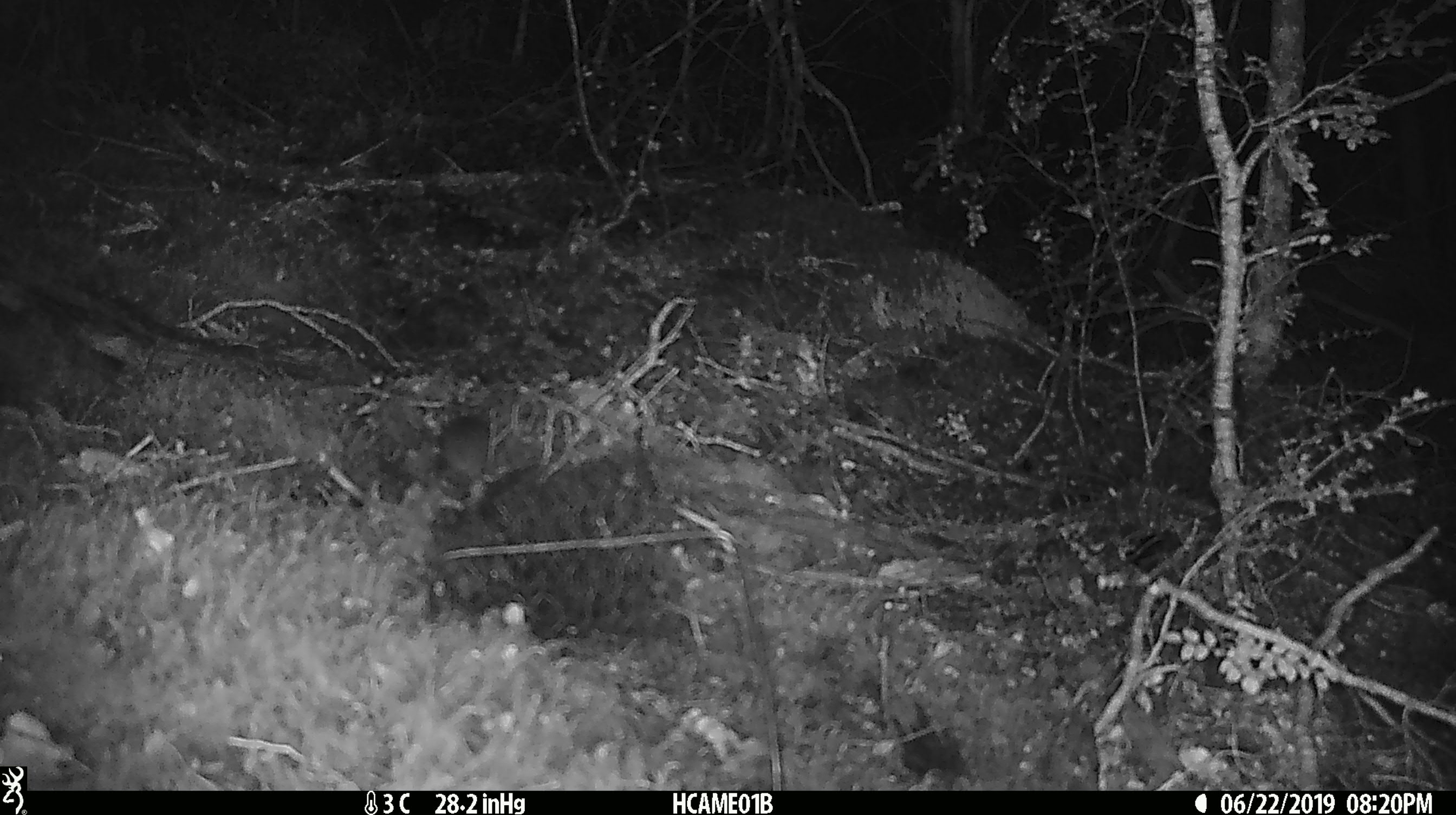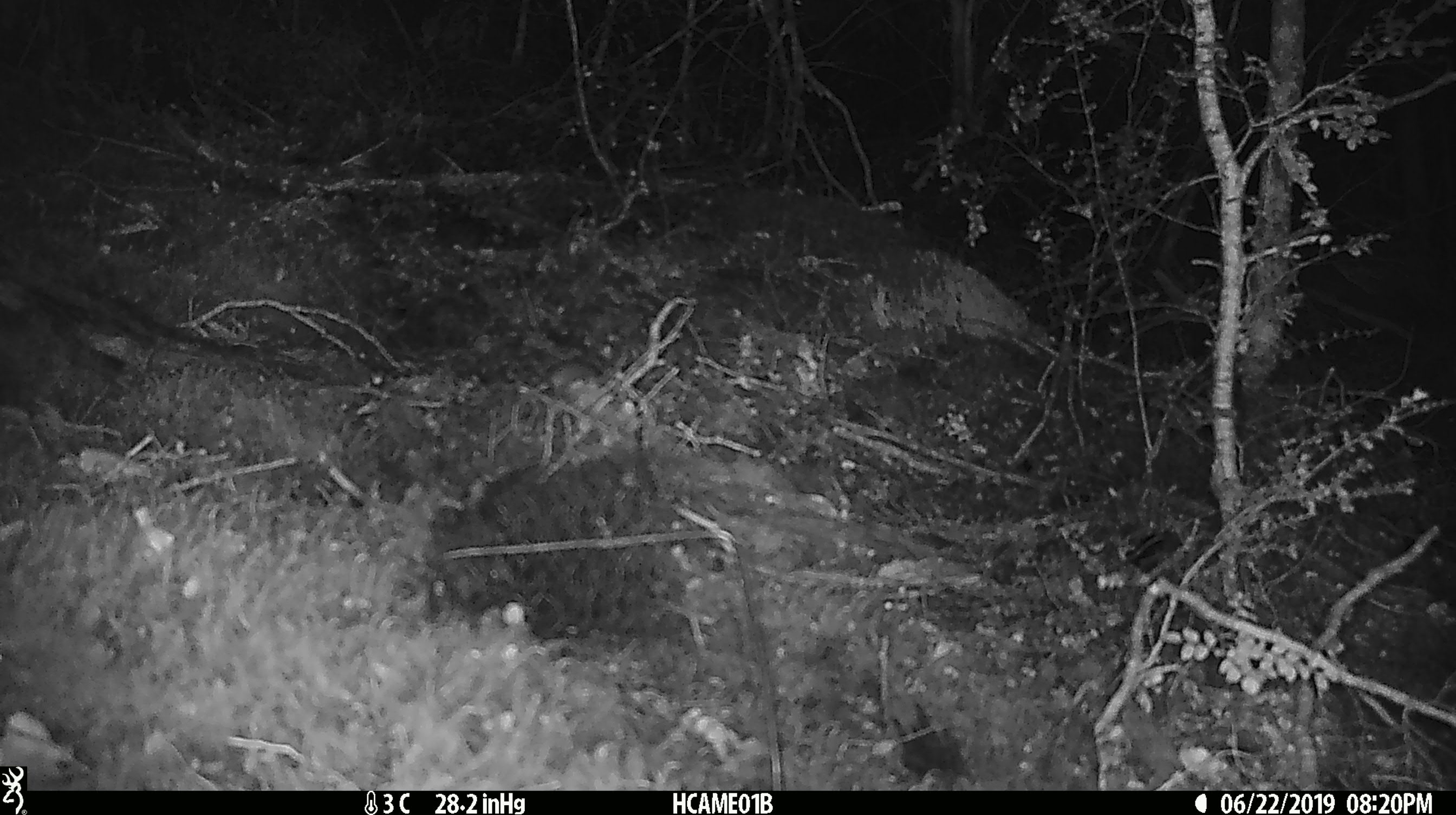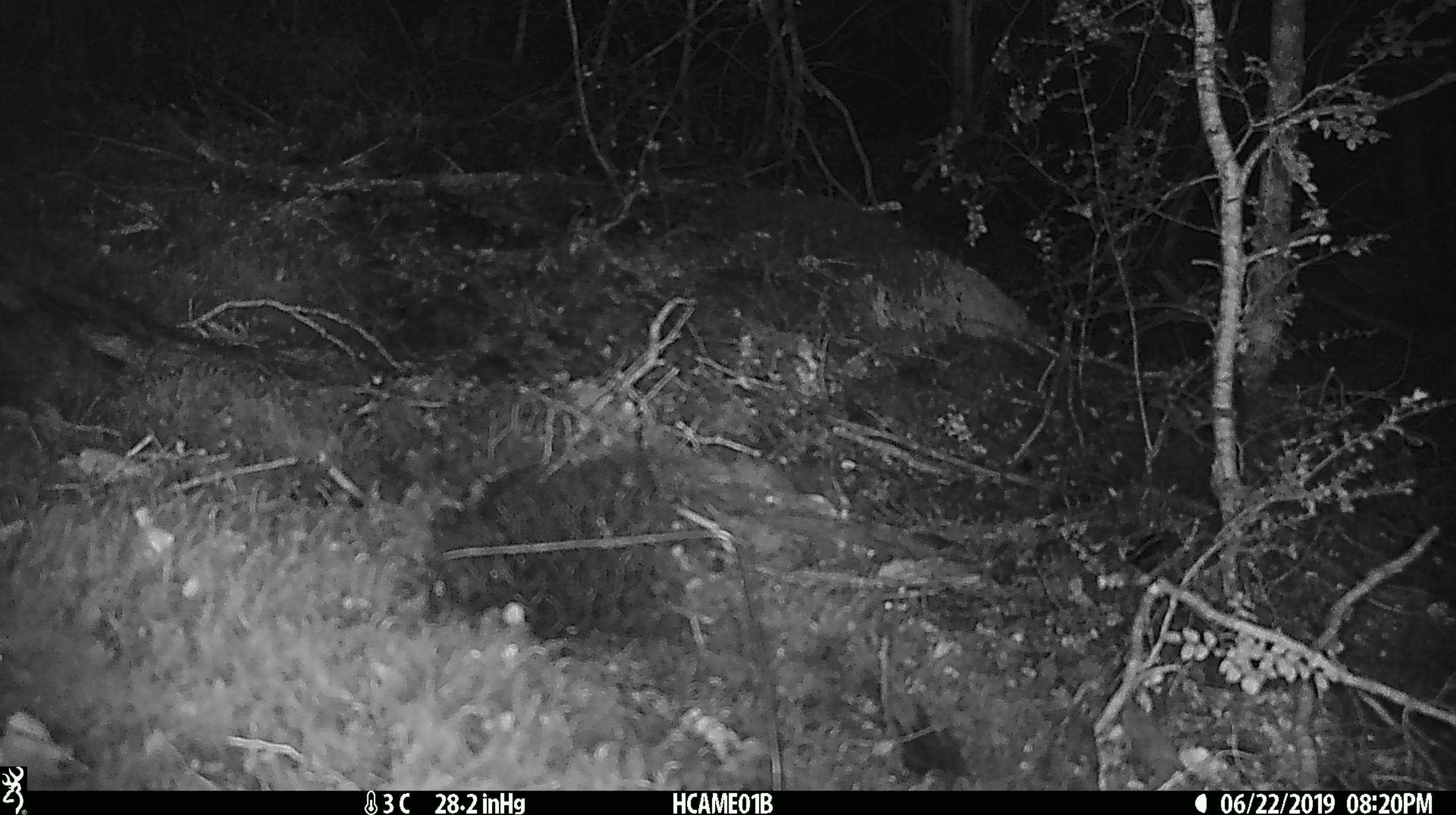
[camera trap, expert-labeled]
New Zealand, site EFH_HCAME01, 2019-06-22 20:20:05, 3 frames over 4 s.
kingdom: Animalia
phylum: Chordata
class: Mammalia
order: Rodentia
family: Muridae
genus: Mus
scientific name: Mus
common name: mouse